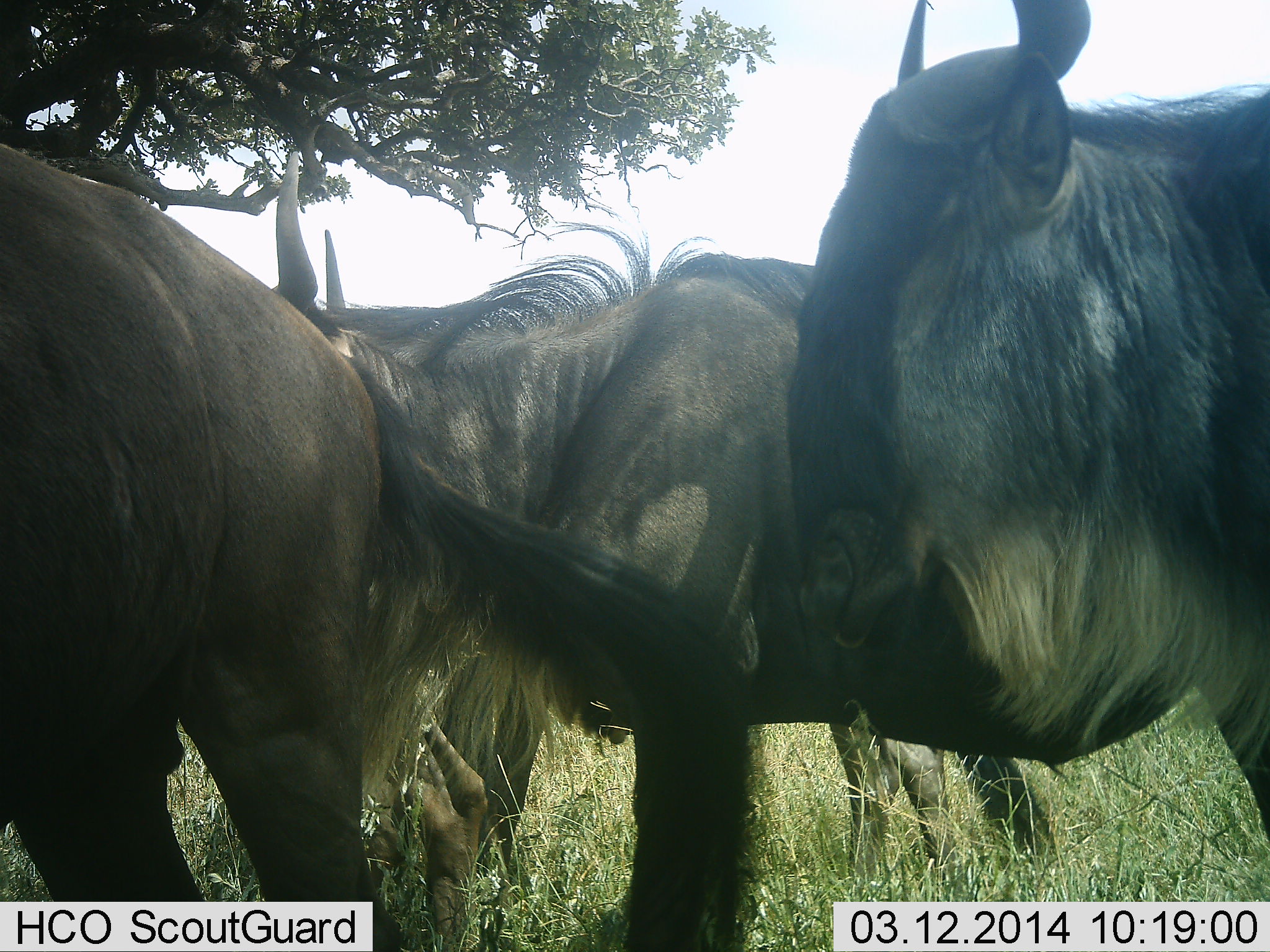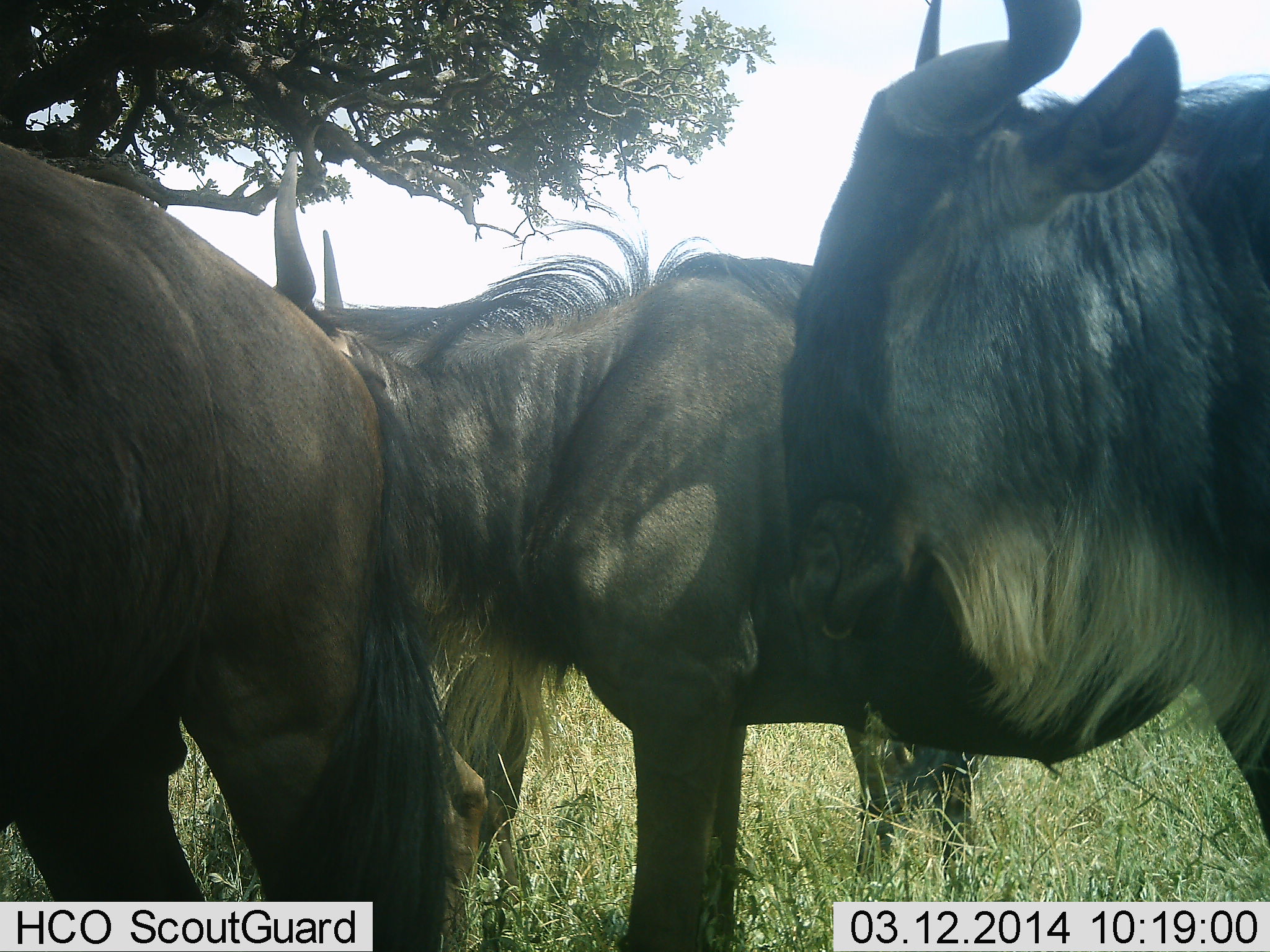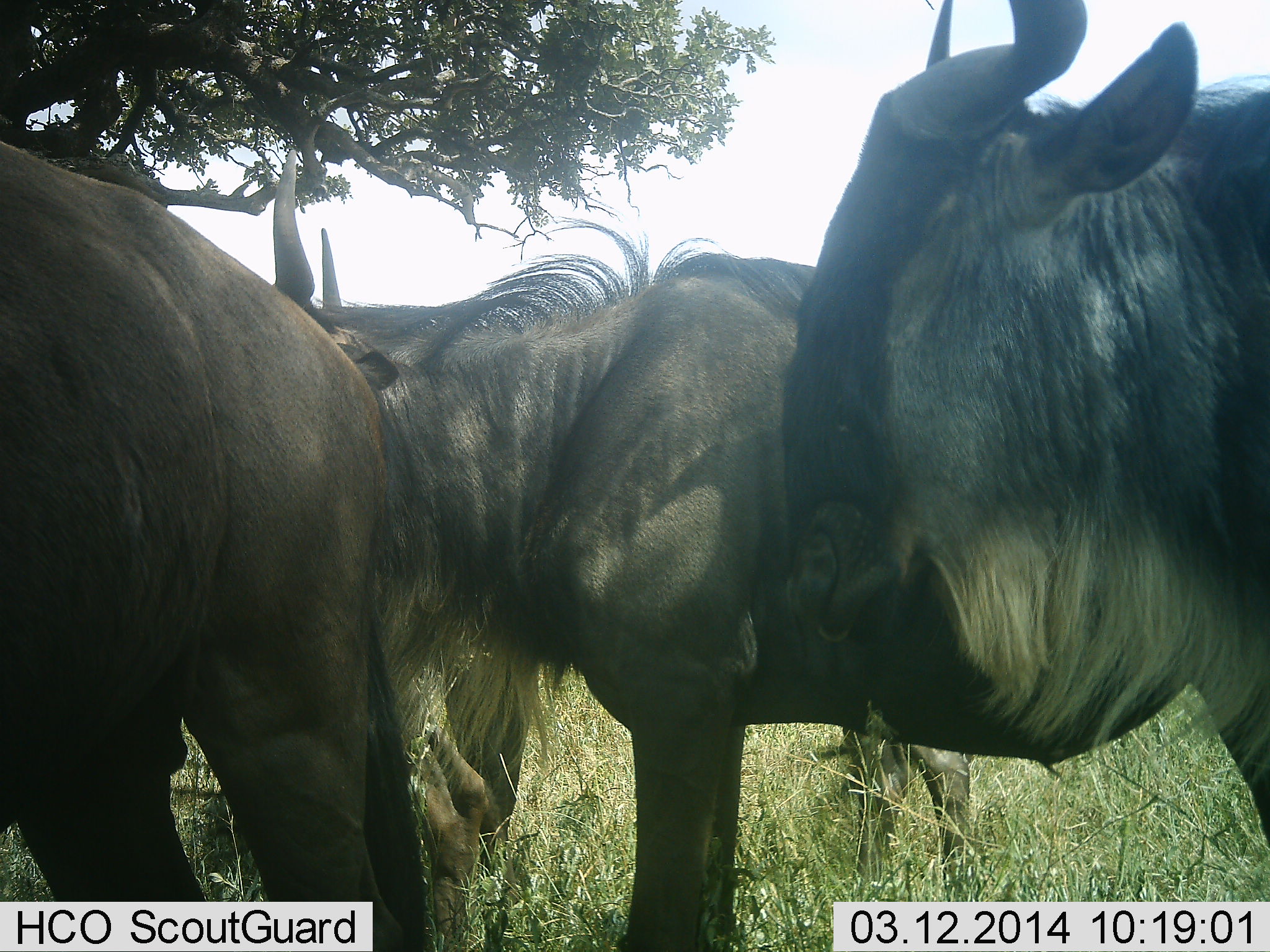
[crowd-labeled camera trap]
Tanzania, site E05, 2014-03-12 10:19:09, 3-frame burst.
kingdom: Animalia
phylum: Chordata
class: Mammalia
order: Artiodactyla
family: Bovidae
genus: Connochaetes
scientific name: Connochaetes taurinus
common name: blue wildebeest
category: wildebeest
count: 4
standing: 90%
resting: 10%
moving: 0%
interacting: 0%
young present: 0%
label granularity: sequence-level